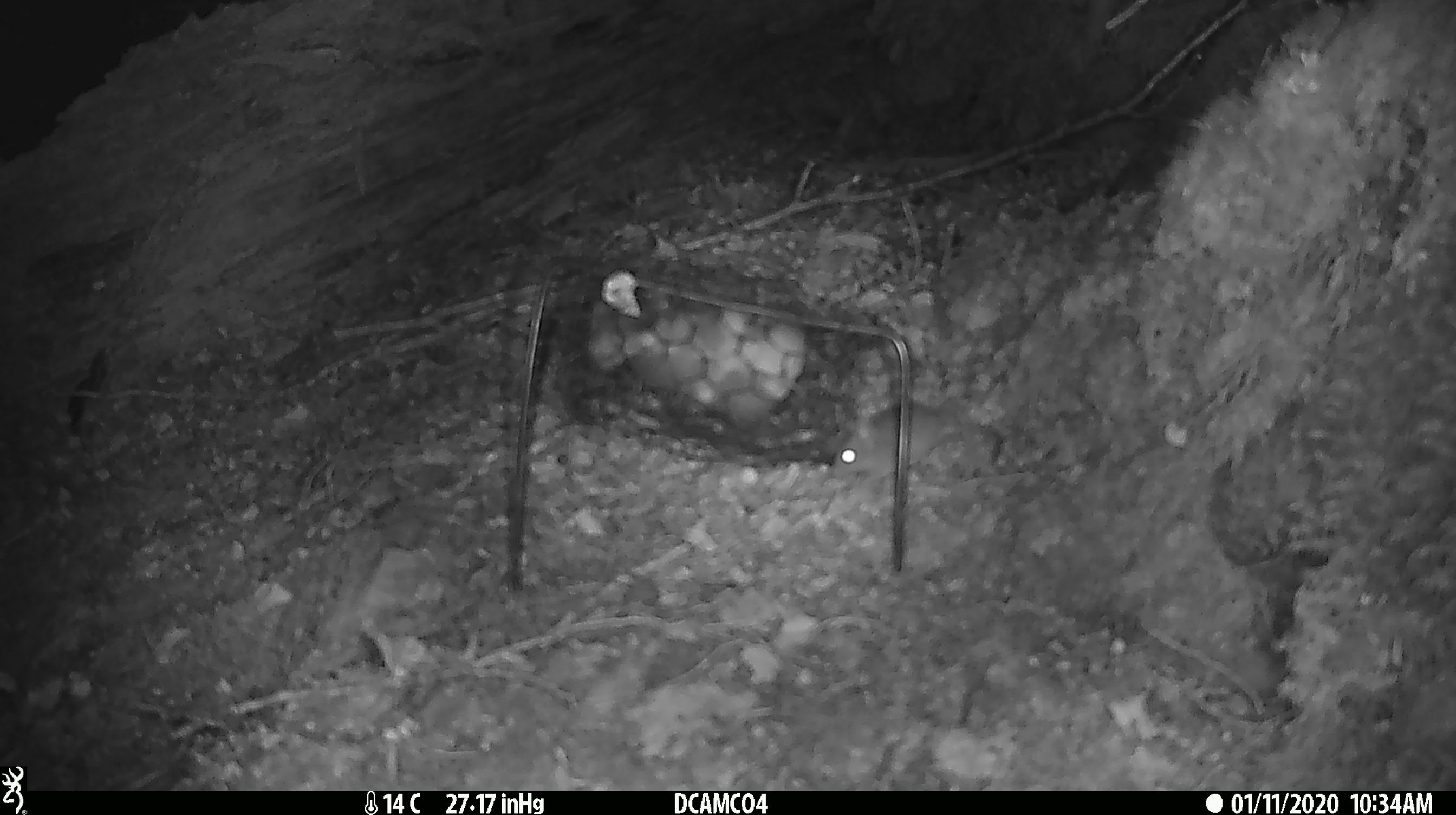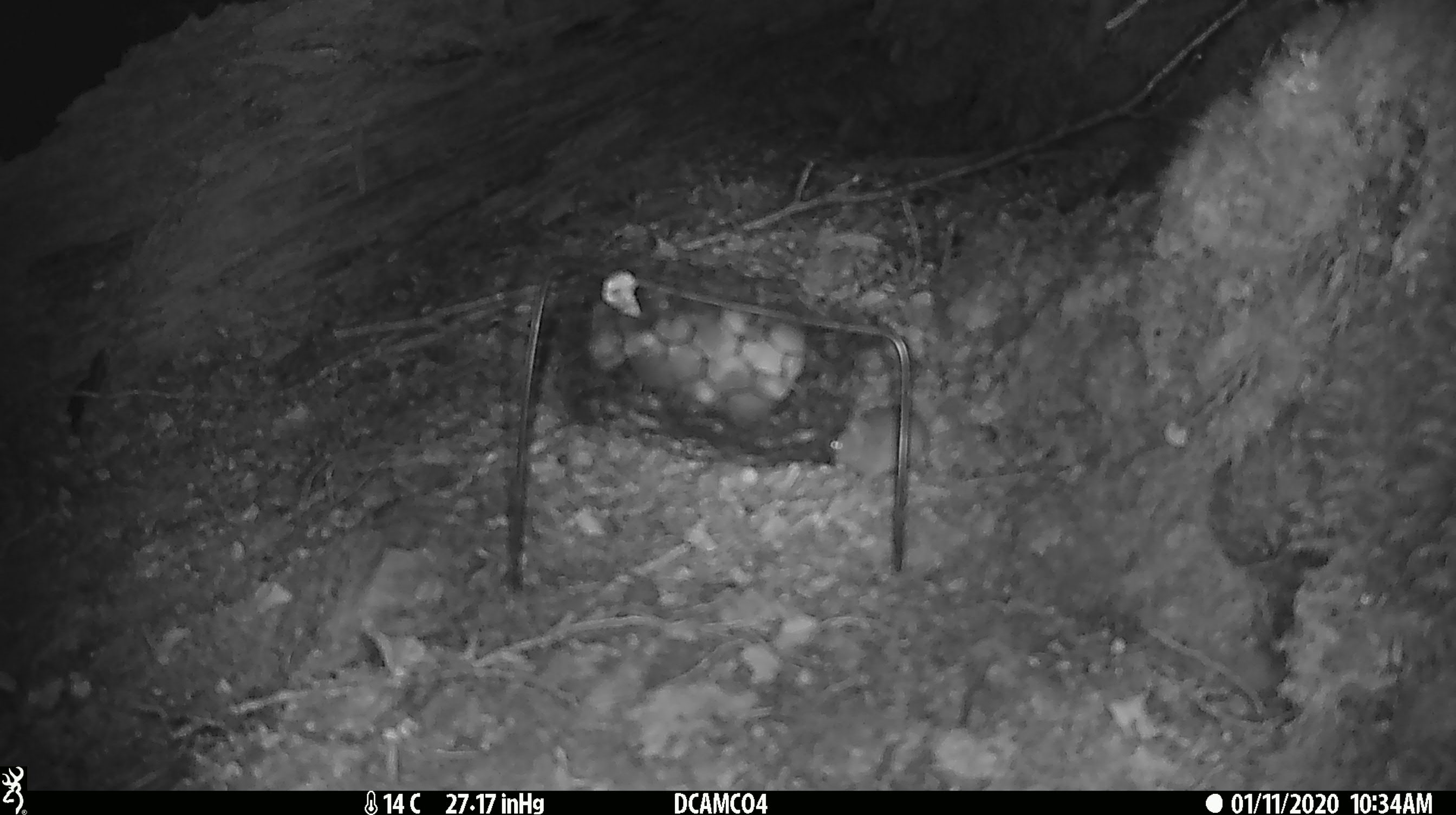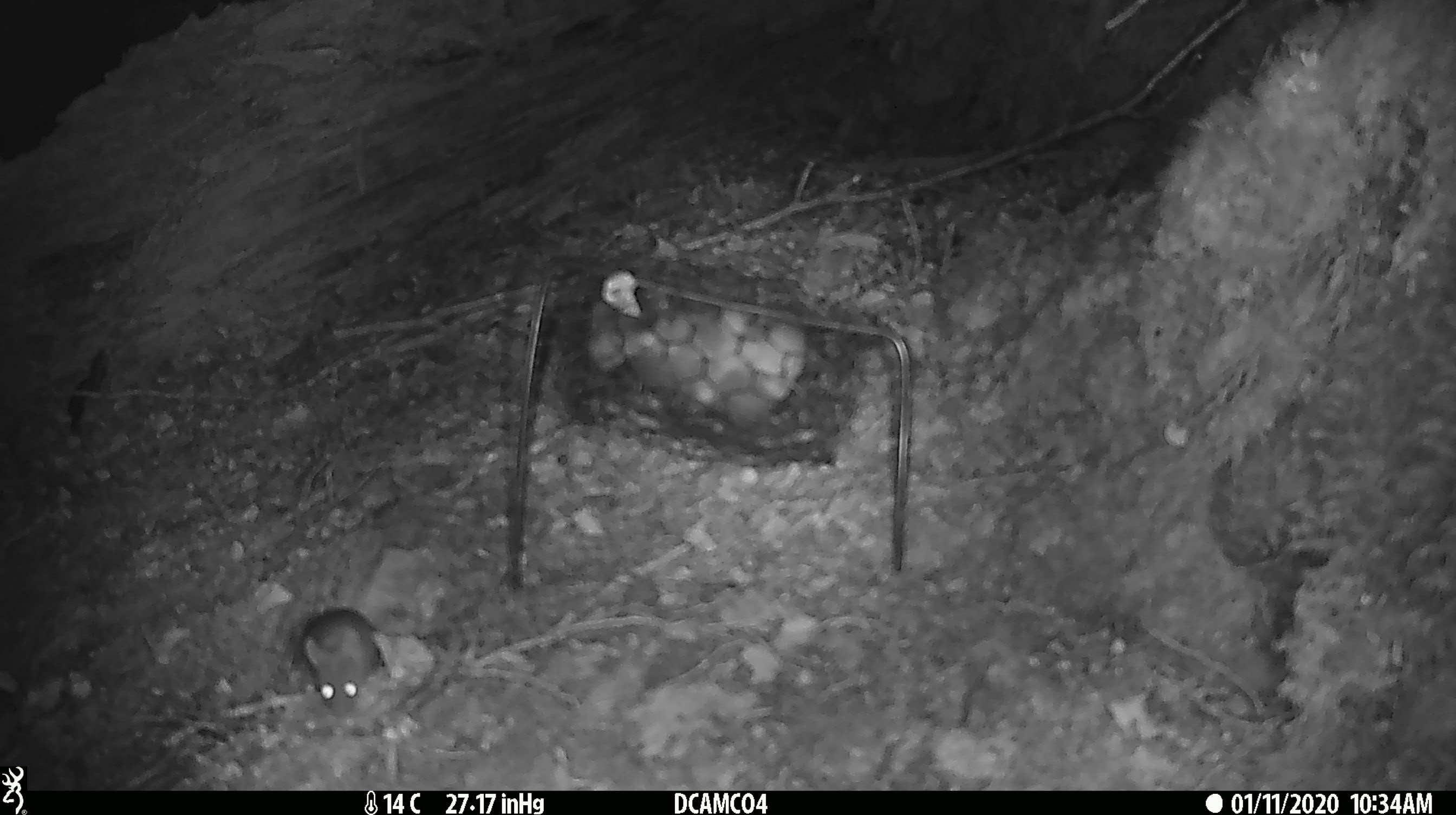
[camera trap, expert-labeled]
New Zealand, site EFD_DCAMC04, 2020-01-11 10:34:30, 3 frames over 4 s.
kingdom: Animalia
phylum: Chordata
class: Mammalia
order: Rodentia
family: Muridae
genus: Mus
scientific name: Mus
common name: mouse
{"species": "mouse (Mus)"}